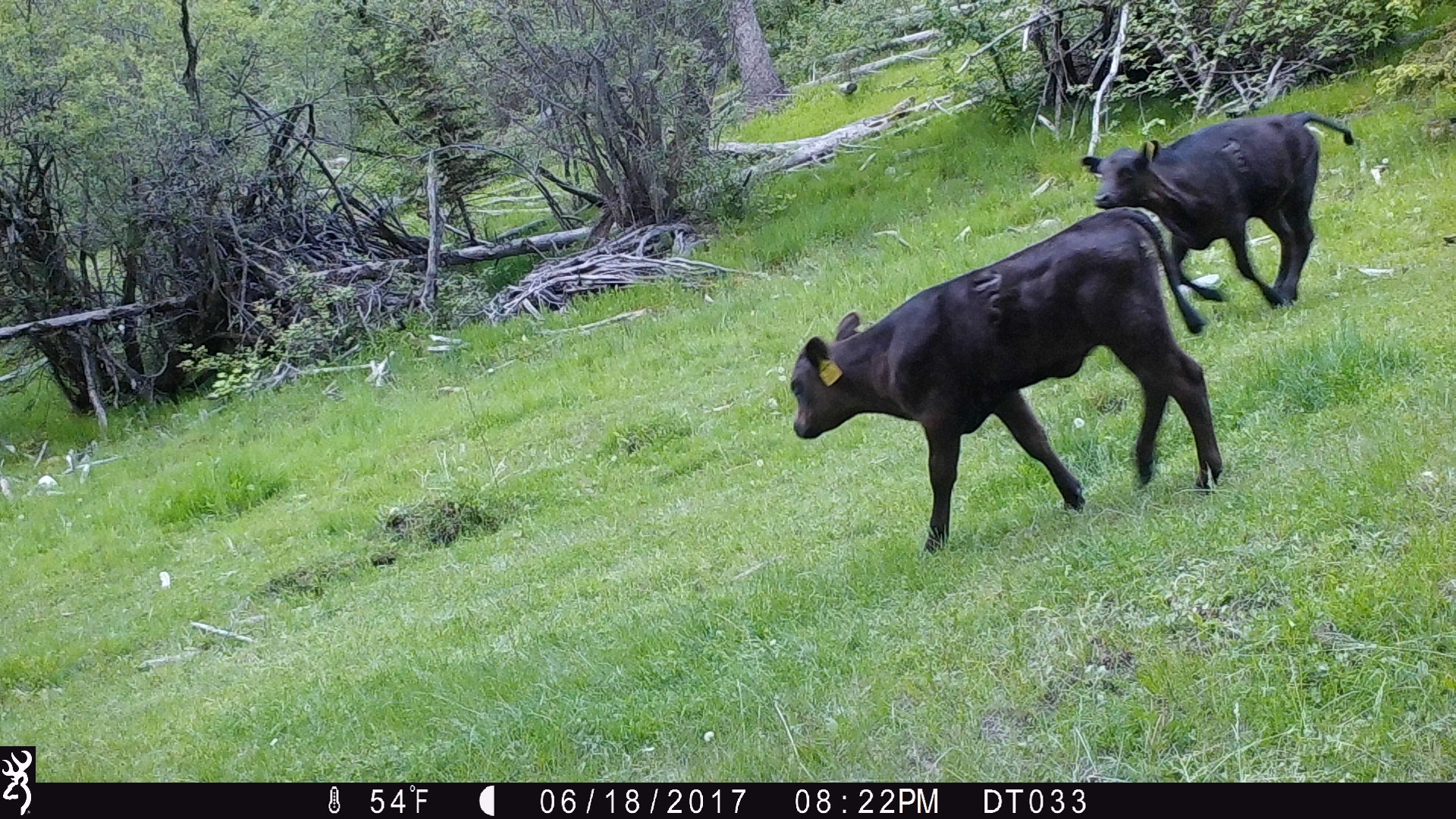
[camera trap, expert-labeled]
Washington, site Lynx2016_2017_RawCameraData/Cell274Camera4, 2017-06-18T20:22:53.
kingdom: Animalia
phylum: Chordata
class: Mammalia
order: Artiodactyla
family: Bovidae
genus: Bos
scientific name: Bos taurus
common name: domestic cattle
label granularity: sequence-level